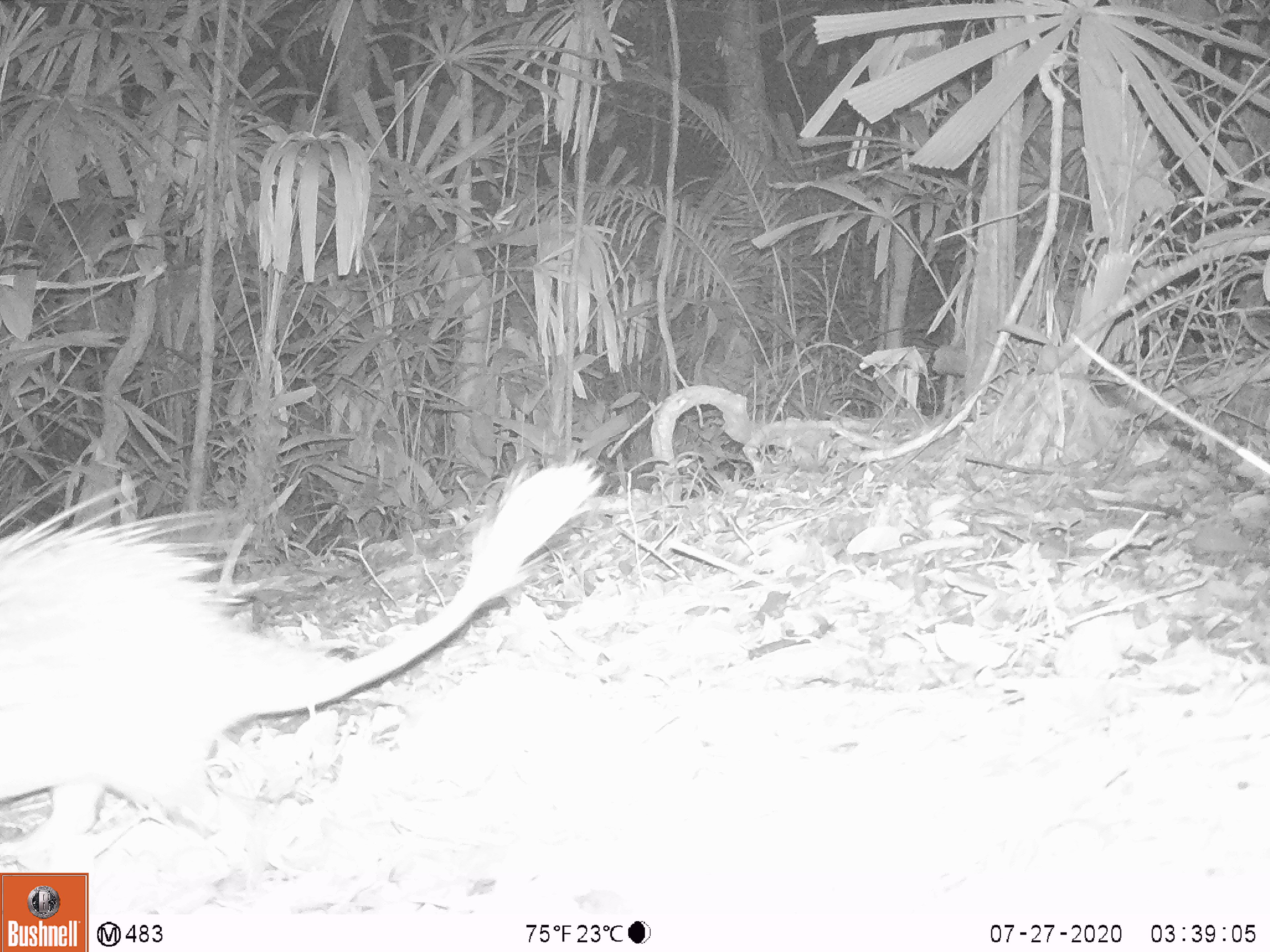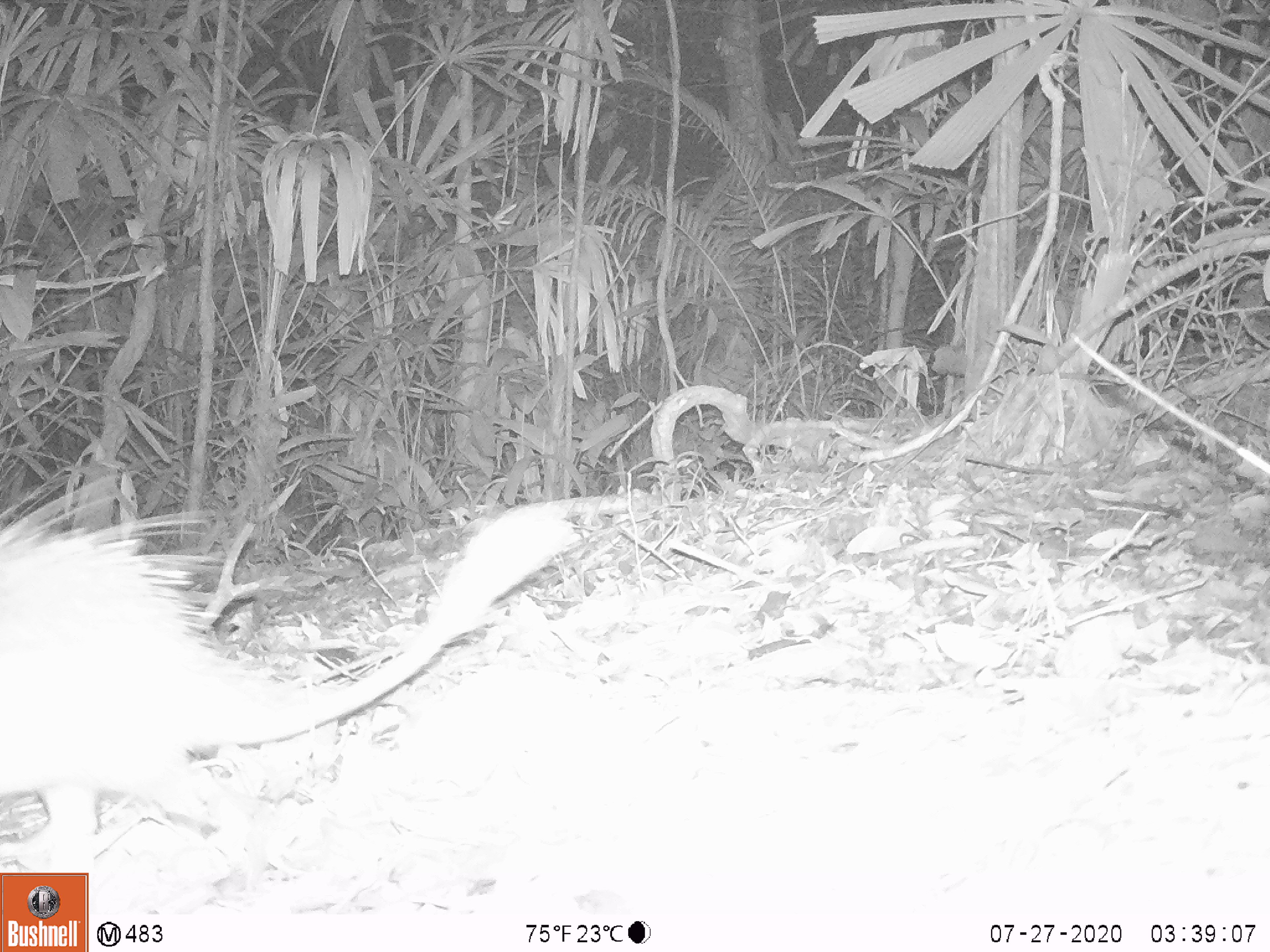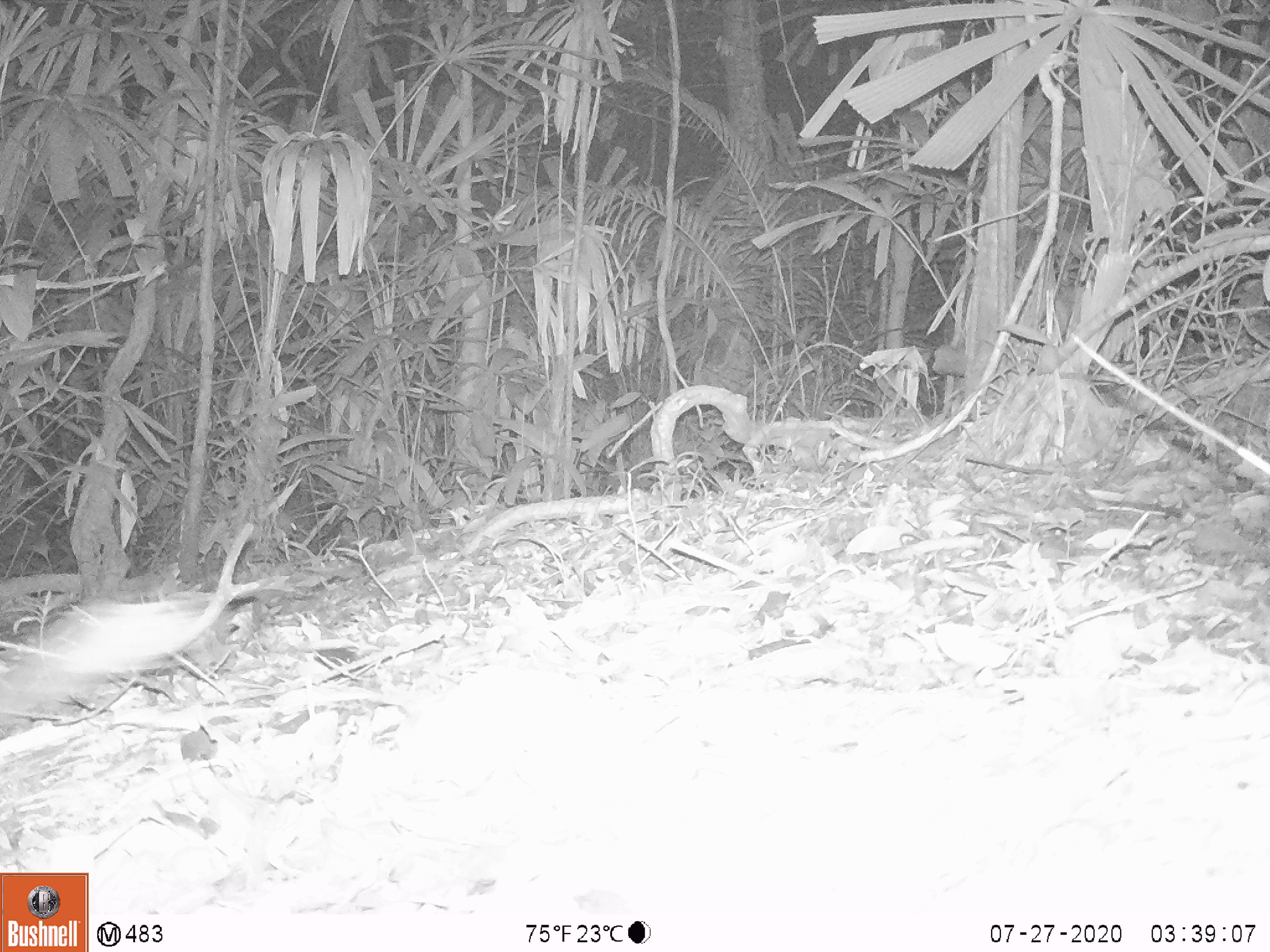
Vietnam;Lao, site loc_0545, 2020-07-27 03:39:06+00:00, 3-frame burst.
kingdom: Animalia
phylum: Chordata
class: Mammalia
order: Rodentia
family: Hystricidae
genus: Atherurus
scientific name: Atherurus macrourus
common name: asiatic brush-tailed porcupine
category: asiatic brush tailed porcupine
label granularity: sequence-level